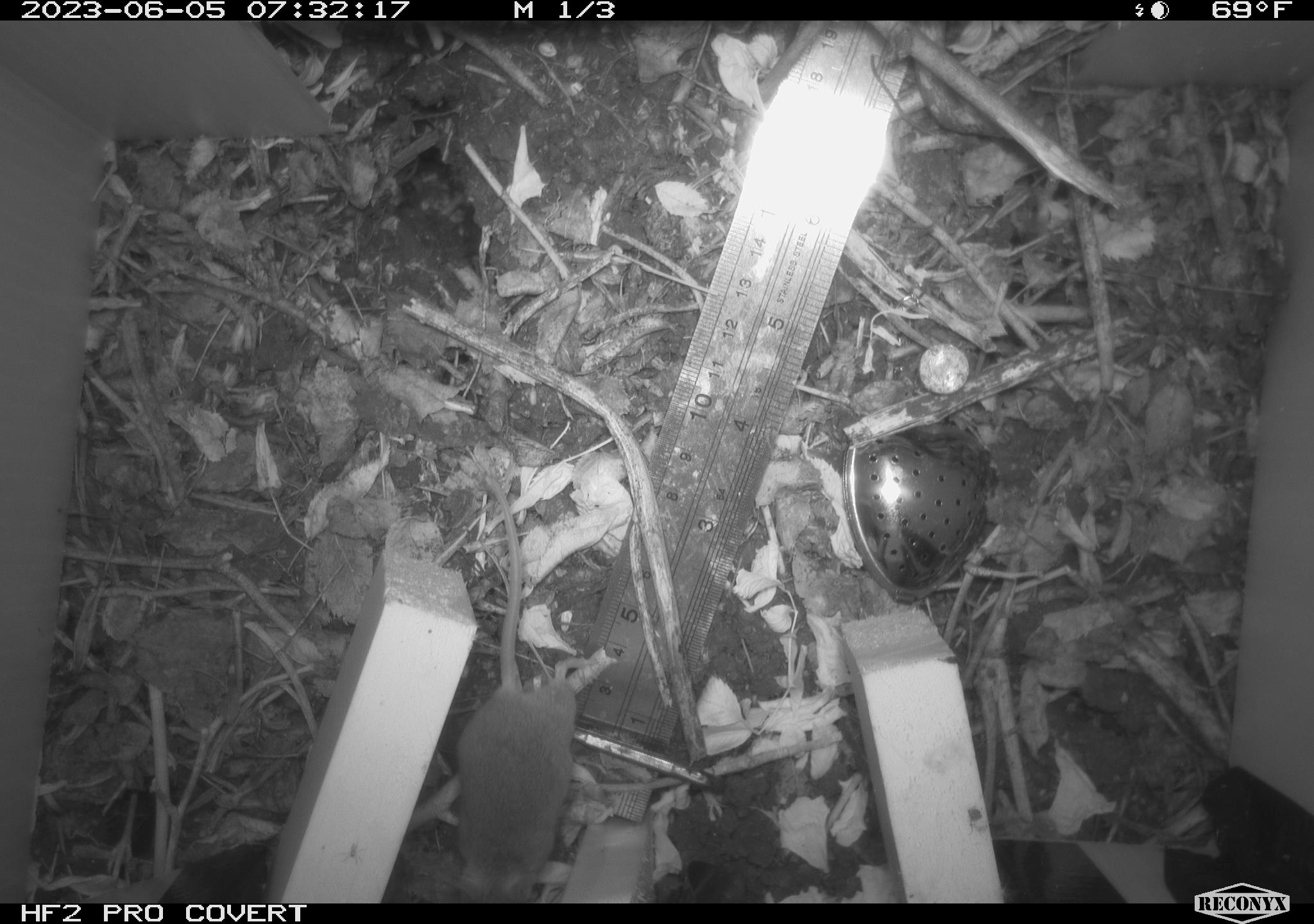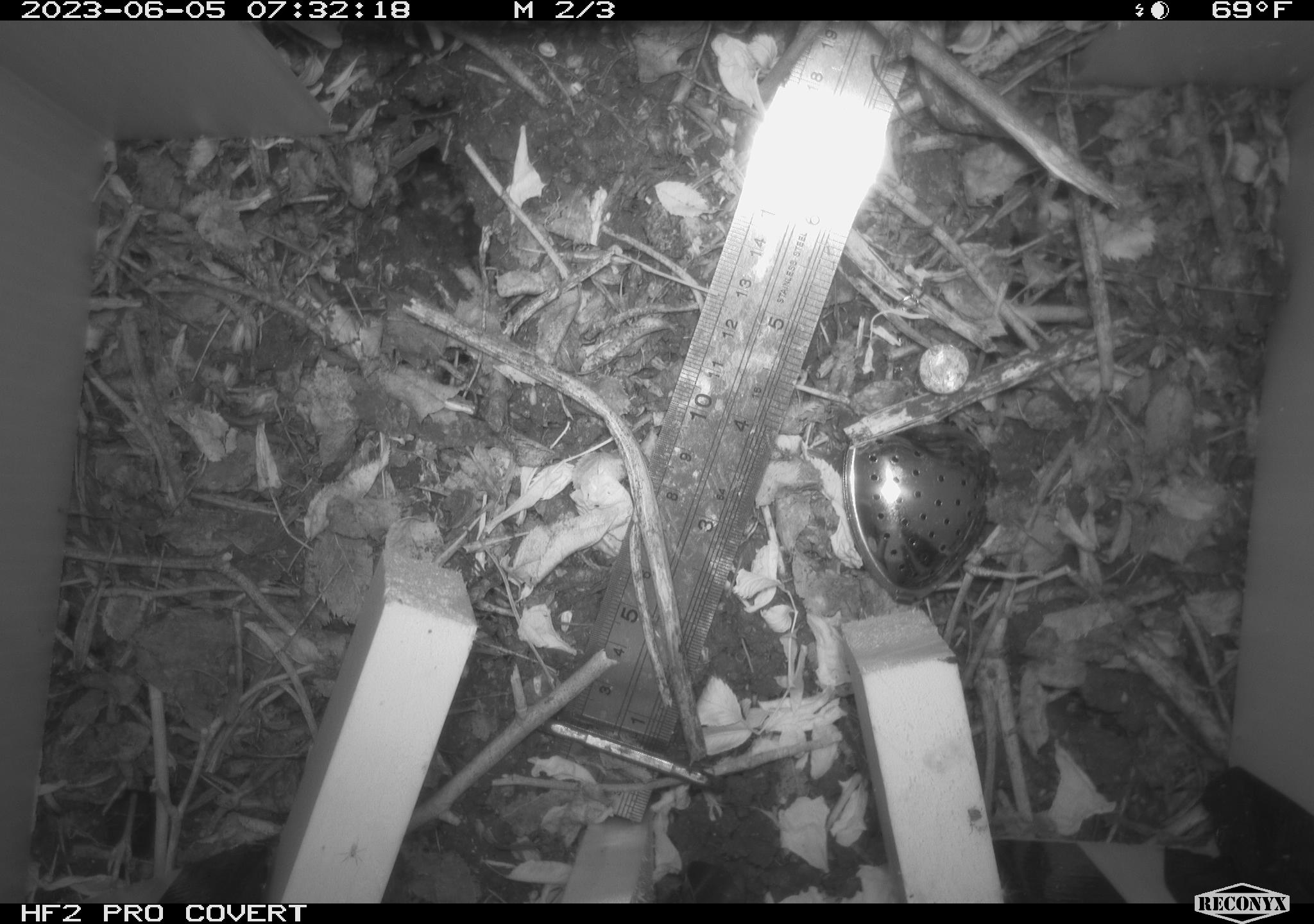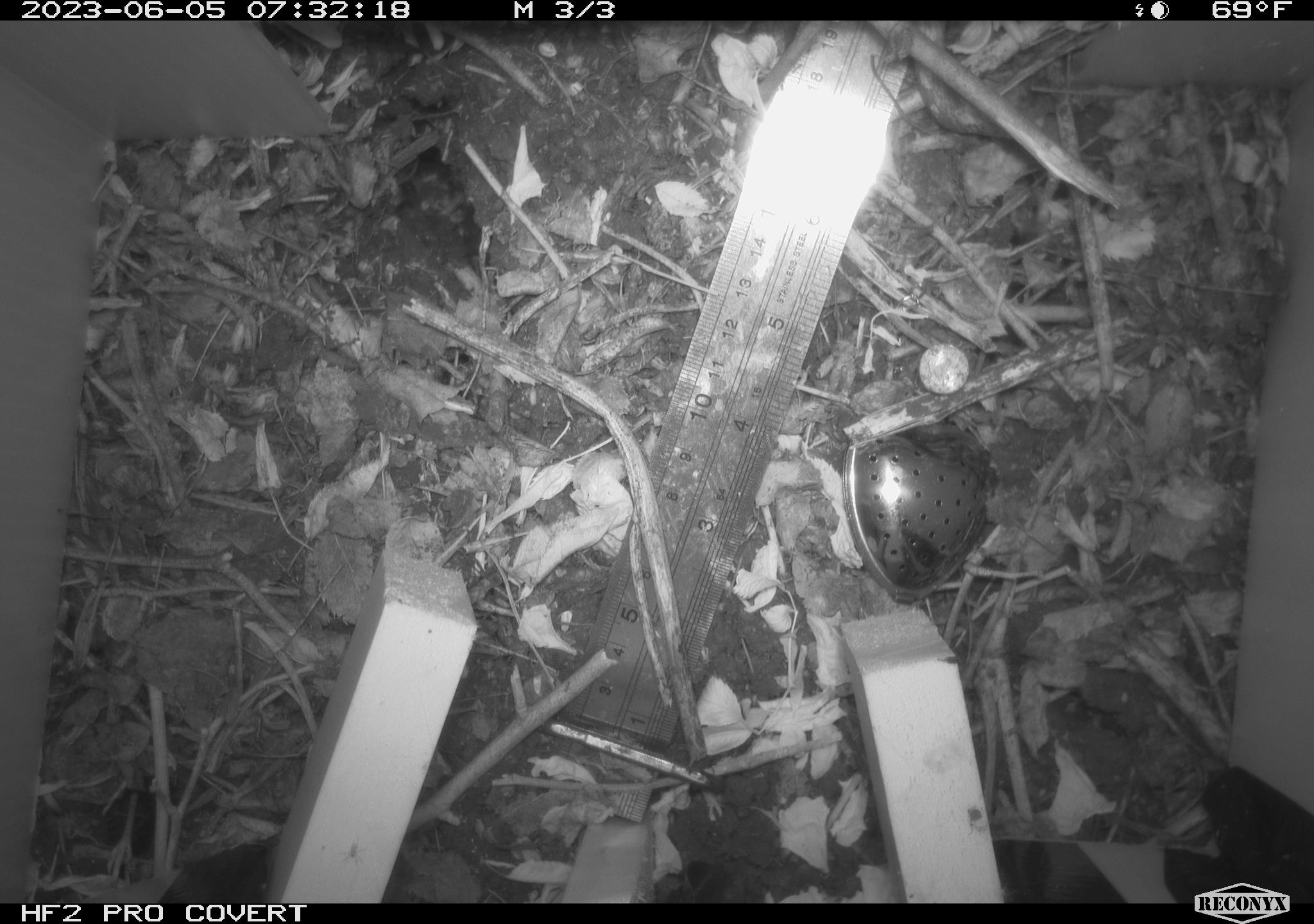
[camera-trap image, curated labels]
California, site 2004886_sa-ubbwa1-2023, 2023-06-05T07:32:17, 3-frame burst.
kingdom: Animalia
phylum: Chordata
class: Mammalia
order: Rodentia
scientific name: Rodentia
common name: mouse species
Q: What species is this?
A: Mouse species (Rodentia).